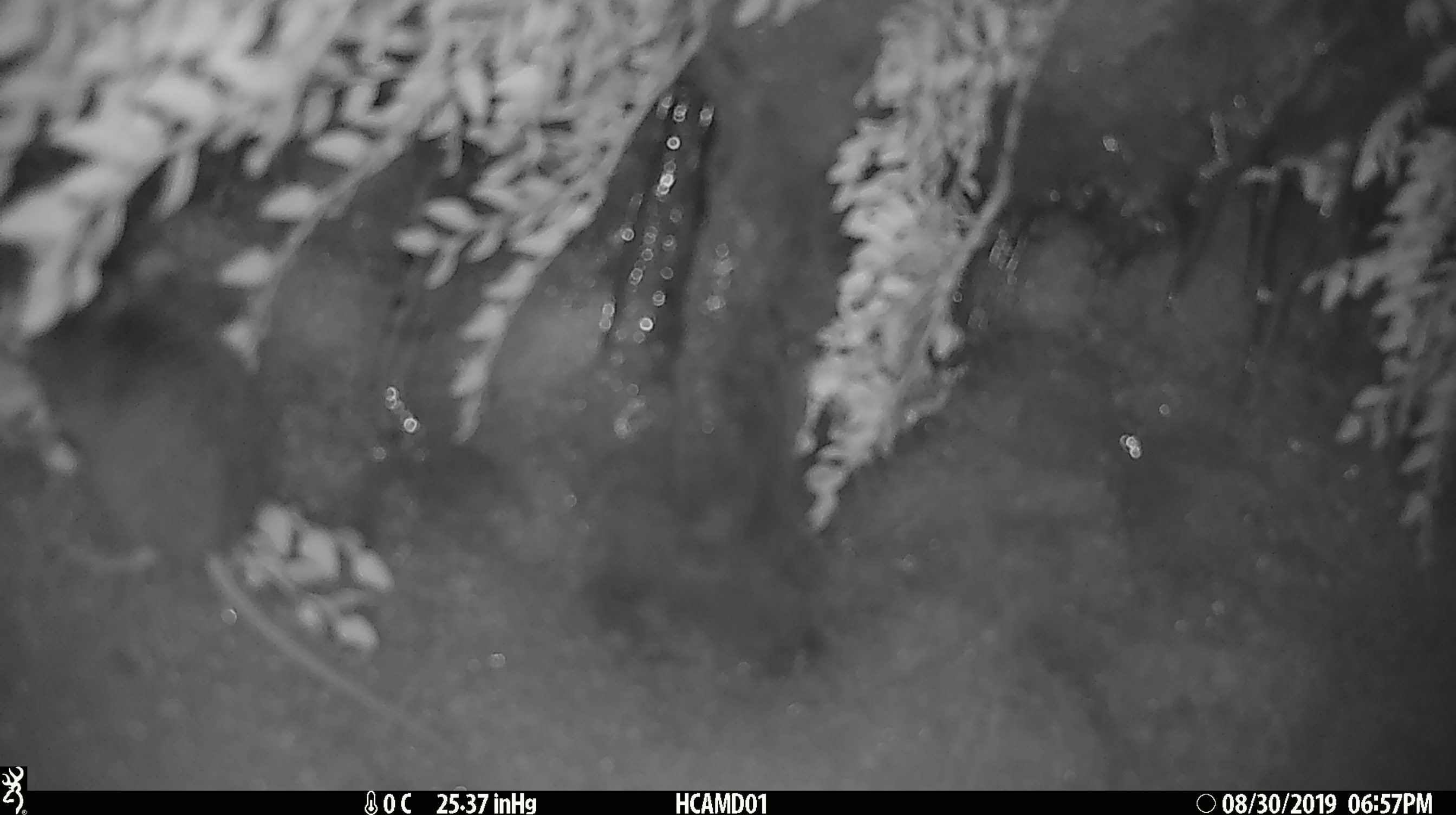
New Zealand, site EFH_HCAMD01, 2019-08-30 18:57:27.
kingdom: Animalia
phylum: Chordata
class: Mammalia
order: Rodentia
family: Muridae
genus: Mus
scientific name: Mus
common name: mouse